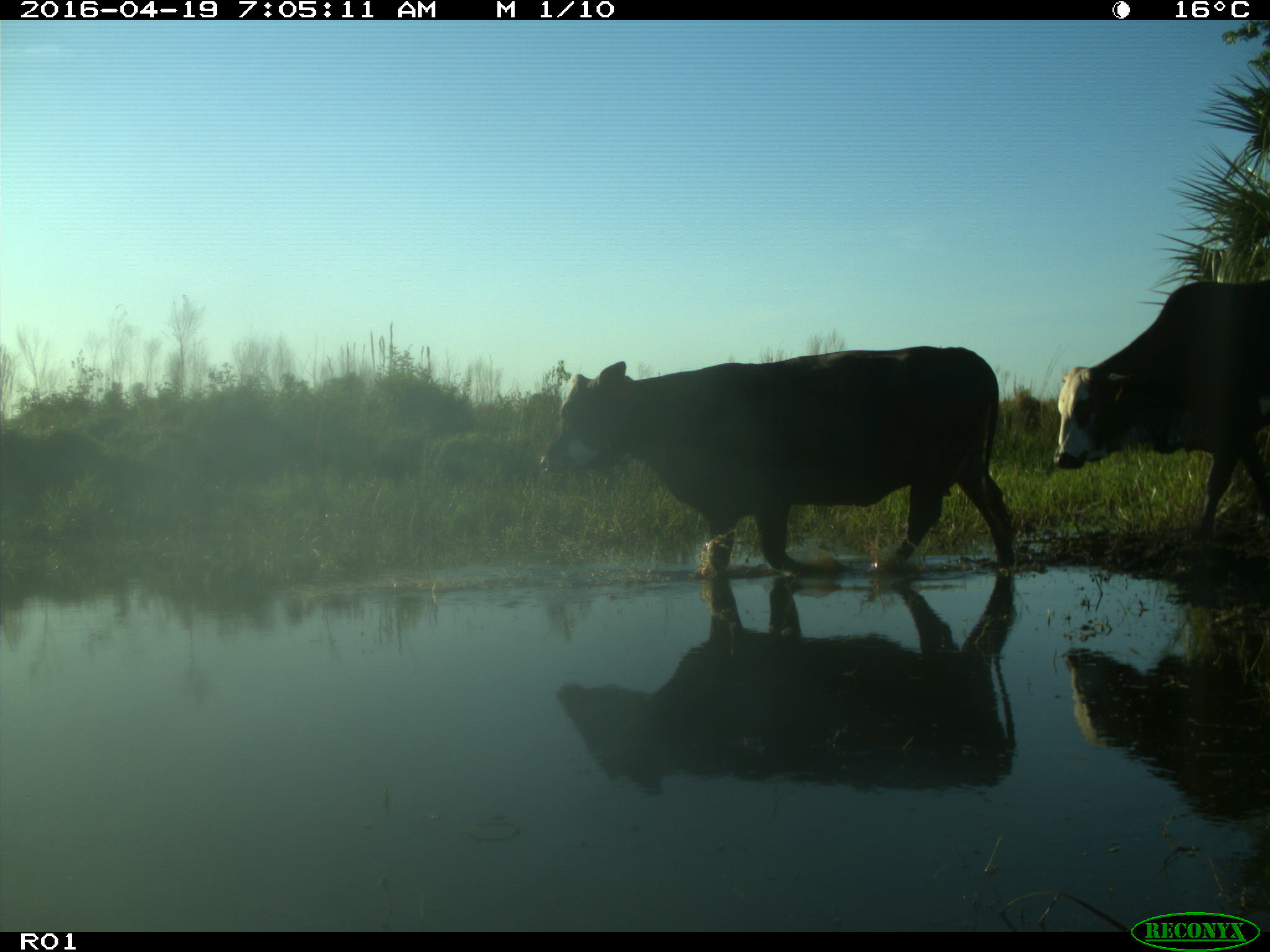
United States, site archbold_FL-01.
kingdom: Animalia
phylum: Chordata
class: Mammalia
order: Artiodactyla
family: Bovidae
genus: Bos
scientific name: Bos taurus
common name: domestic cow